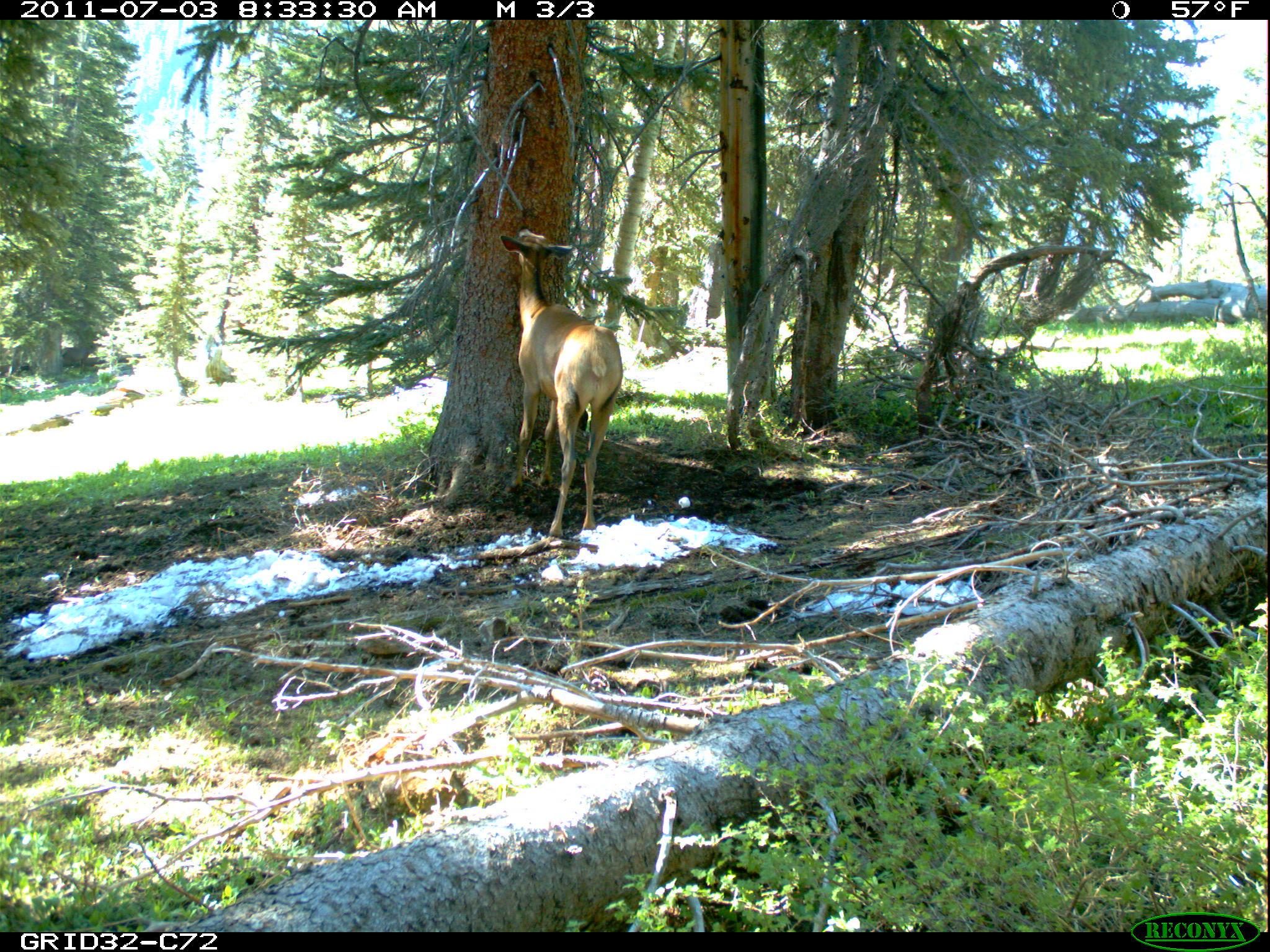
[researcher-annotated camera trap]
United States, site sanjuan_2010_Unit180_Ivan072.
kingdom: Animalia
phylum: Chordata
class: Mammalia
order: Artiodactyla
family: Cervidae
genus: Cervus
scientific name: Cervus elaphus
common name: red deer